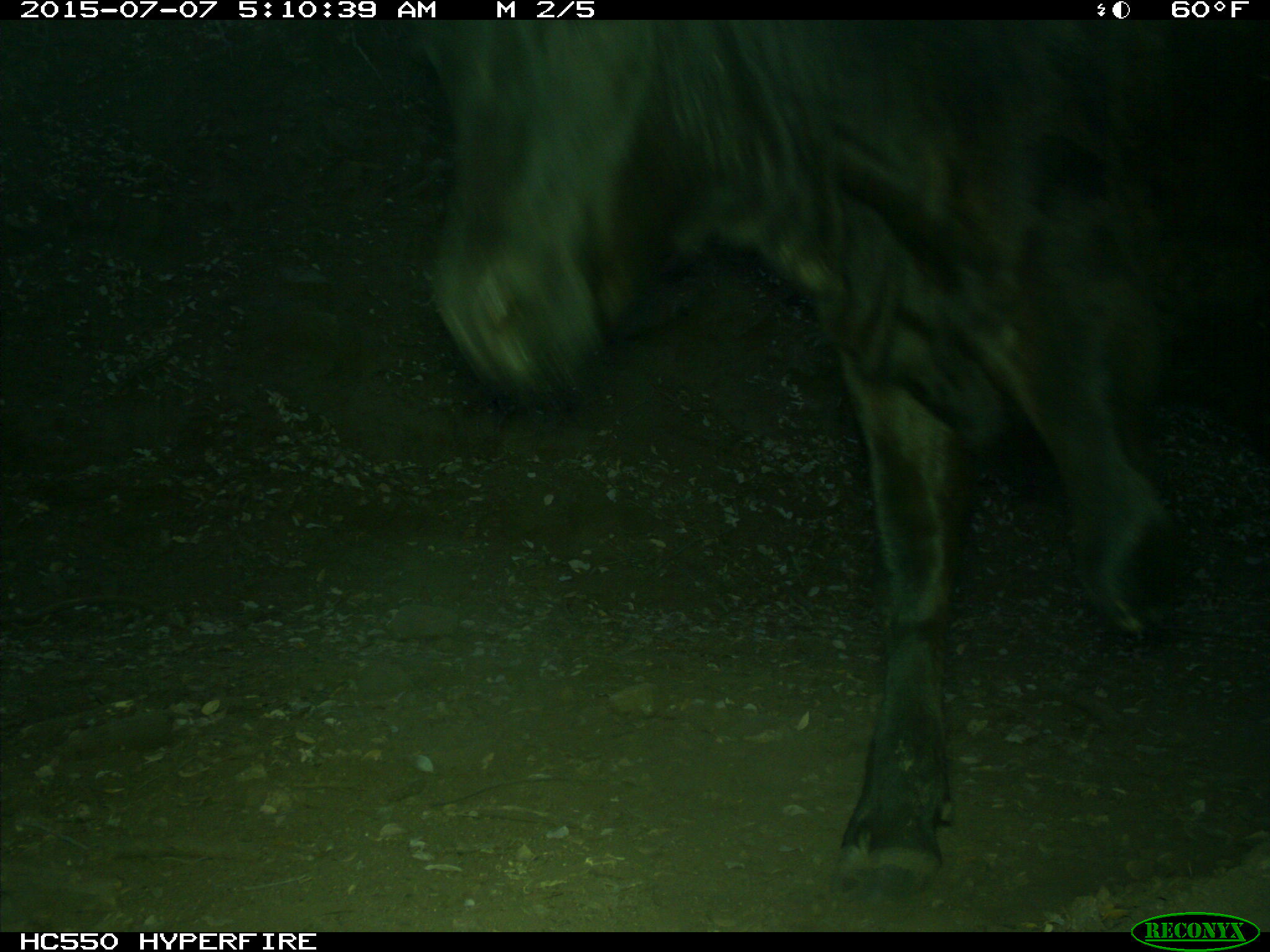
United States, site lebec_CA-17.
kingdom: Animalia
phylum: Chordata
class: Mammalia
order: Artiodactyla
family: Bovidae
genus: Bos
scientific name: Bos taurus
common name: domestic cow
Bos taurus (domestic cow).